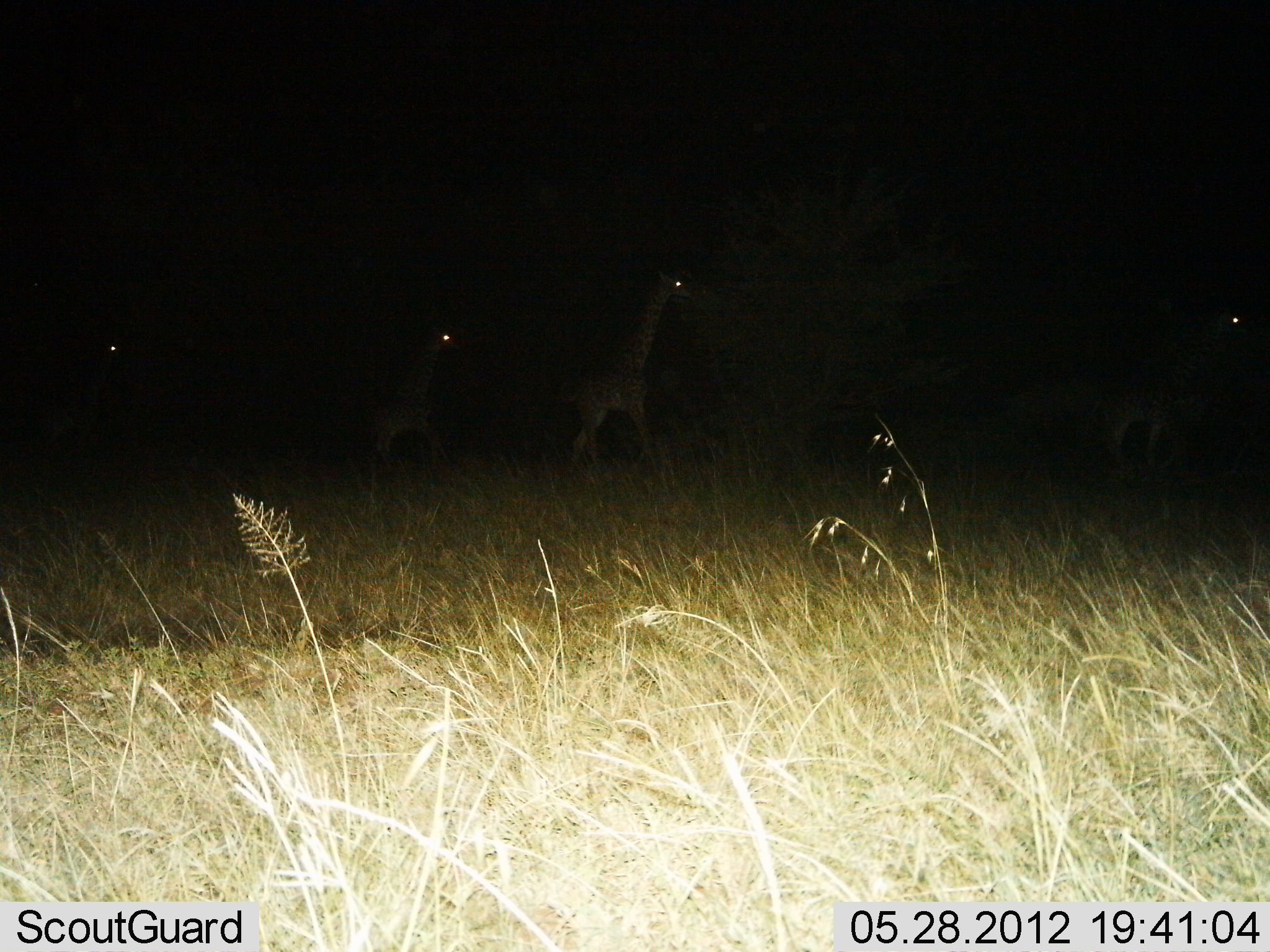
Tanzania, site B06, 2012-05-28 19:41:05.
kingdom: Animalia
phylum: Chordata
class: Mammalia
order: Artiodactyla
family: Giraffidae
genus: Giraffa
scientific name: Giraffa camelopardalis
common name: giraffe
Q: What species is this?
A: Giraffe (Giraffa camelopardalis).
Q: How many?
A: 4.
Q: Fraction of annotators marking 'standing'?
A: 20%.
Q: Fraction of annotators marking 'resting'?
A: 0%.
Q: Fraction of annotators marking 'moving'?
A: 70%.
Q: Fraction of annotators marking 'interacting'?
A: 10%.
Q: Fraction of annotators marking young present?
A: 10%.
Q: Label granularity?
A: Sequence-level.